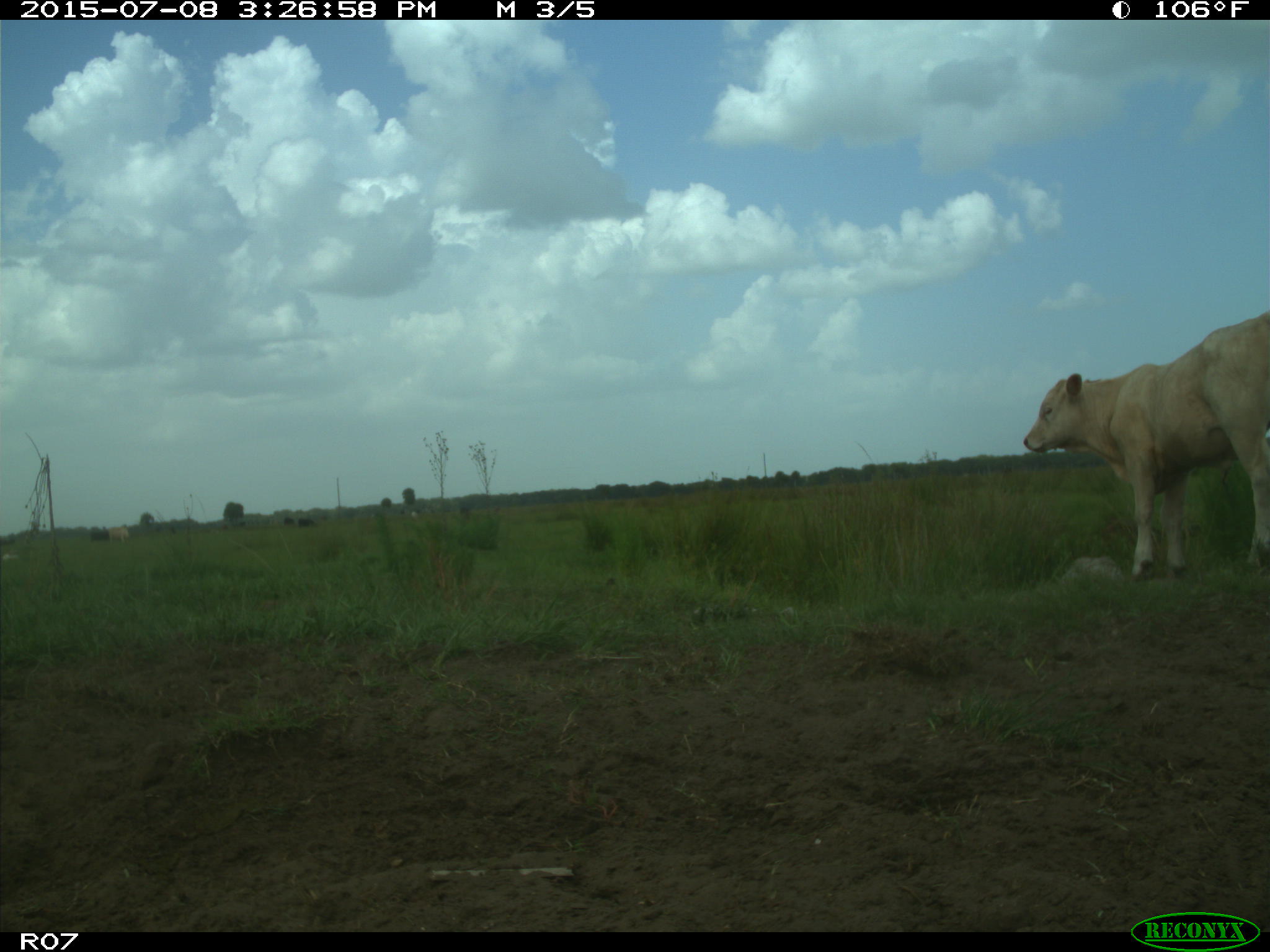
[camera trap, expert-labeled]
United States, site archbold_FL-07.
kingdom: Animalia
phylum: Chordata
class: Mammalia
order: Artiodactyla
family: Bovidae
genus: Bos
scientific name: Bos taurus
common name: domestic cow